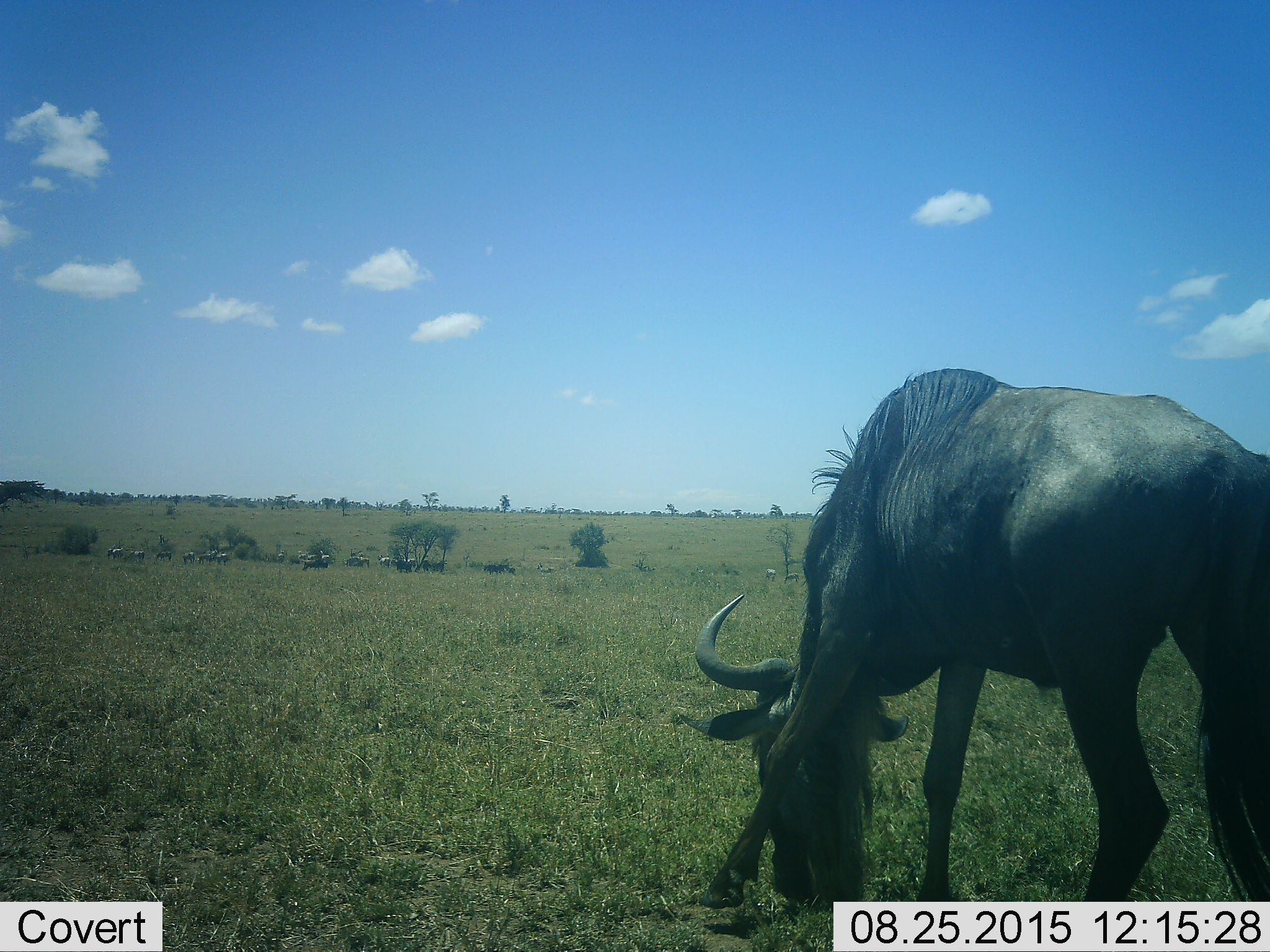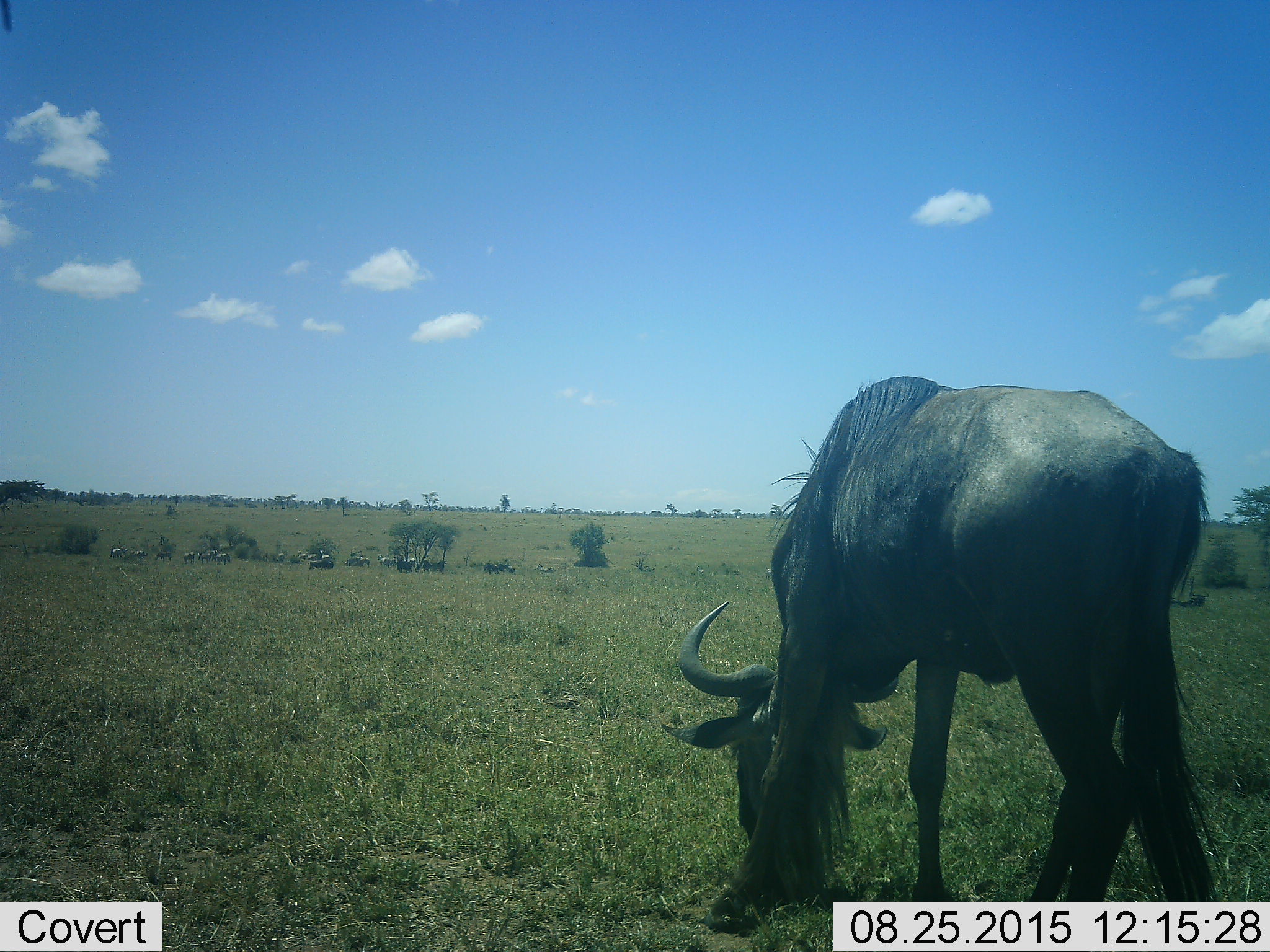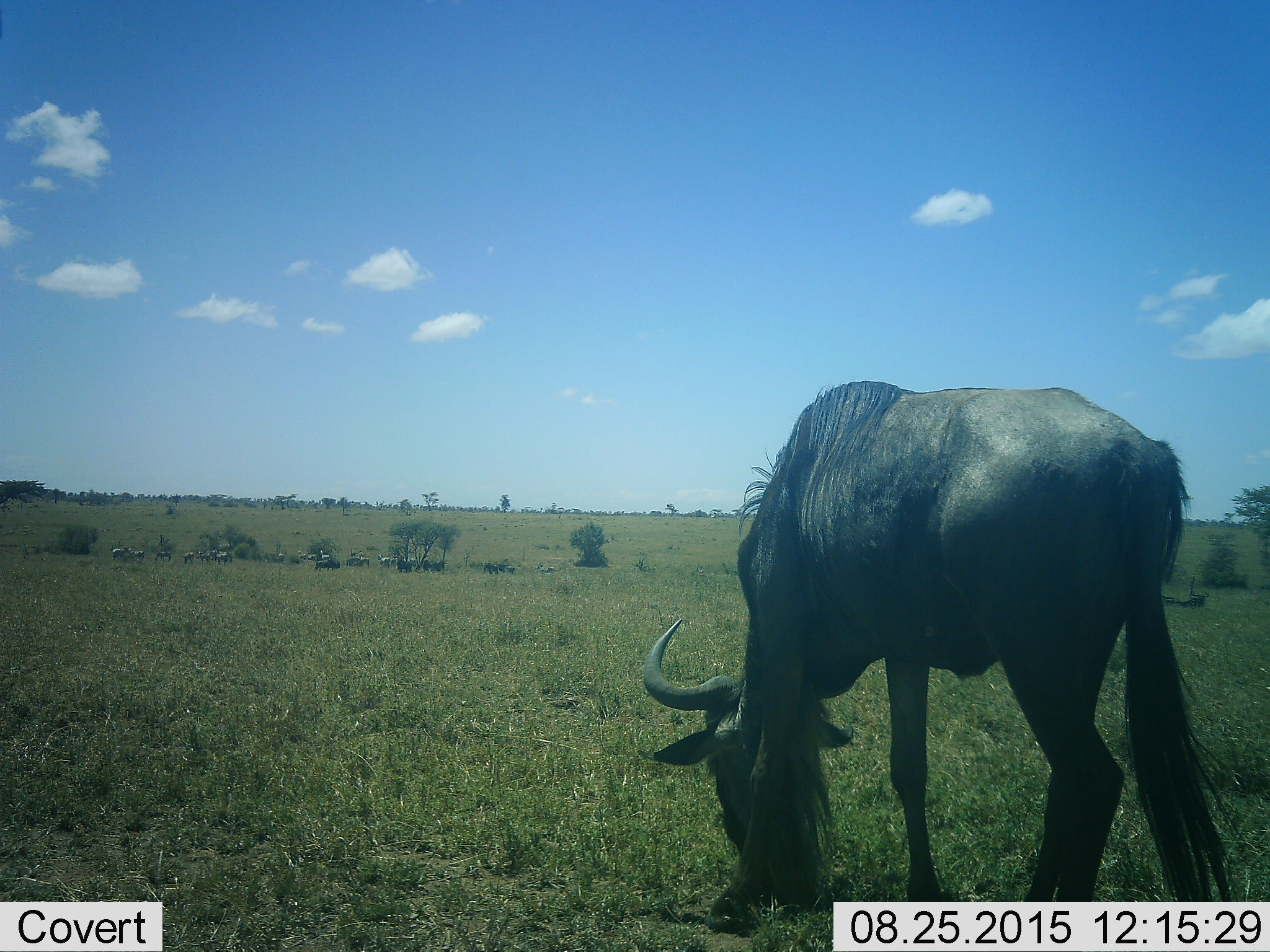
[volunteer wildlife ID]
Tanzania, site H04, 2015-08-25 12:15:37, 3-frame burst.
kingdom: Animalia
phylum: Chordata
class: Mammalia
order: Artiodactyla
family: Bovidae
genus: Connochaetes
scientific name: Connochaetes taurinus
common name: blue wildebeest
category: wildebeest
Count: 3.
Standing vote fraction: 38%.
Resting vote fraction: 0%.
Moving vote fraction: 25%.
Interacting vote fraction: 0%.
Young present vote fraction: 0%.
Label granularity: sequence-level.